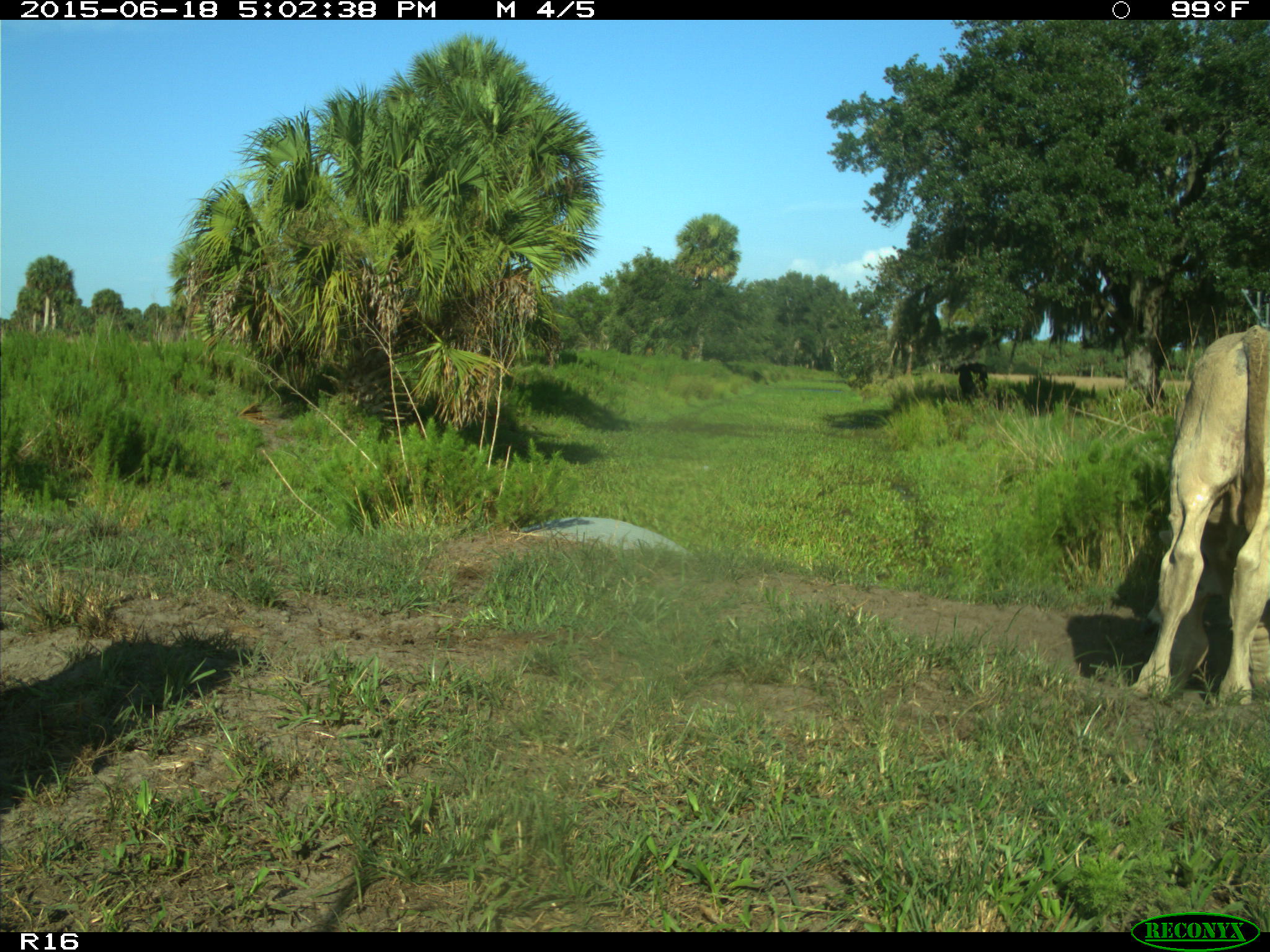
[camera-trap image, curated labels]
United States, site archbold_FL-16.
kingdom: Animalia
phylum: Chordata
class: Mammalia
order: Artiodactyla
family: Bovidae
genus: Bos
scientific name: Bos taurus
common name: domestic cow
Bos taurus (domestic cow).